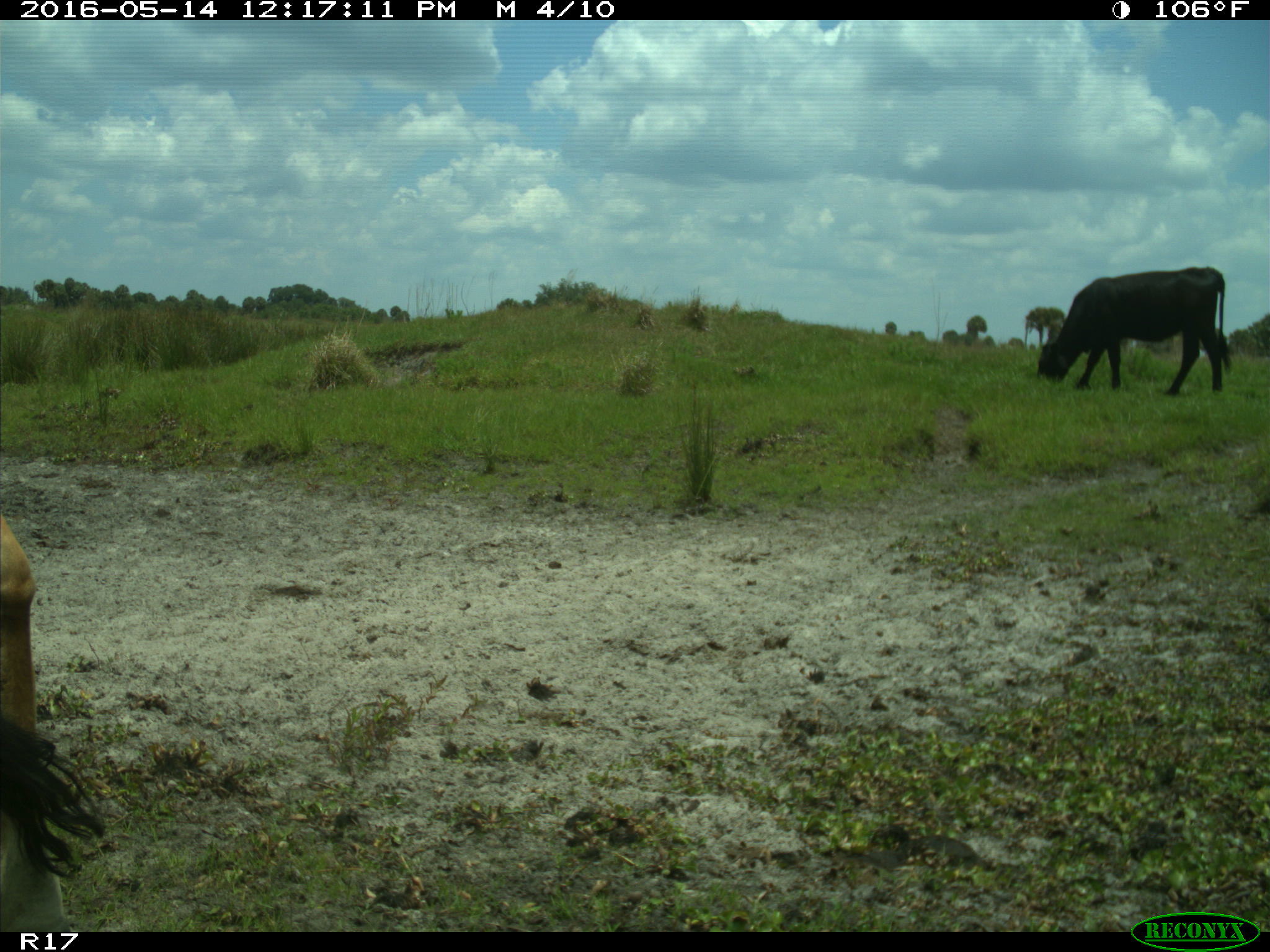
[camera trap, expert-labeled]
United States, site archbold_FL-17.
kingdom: Animalia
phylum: Chordata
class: Mammalia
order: Artiodactyla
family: Bovidae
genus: Bos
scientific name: Bos taurus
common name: domestic cow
Bos taurus (domestic cow).